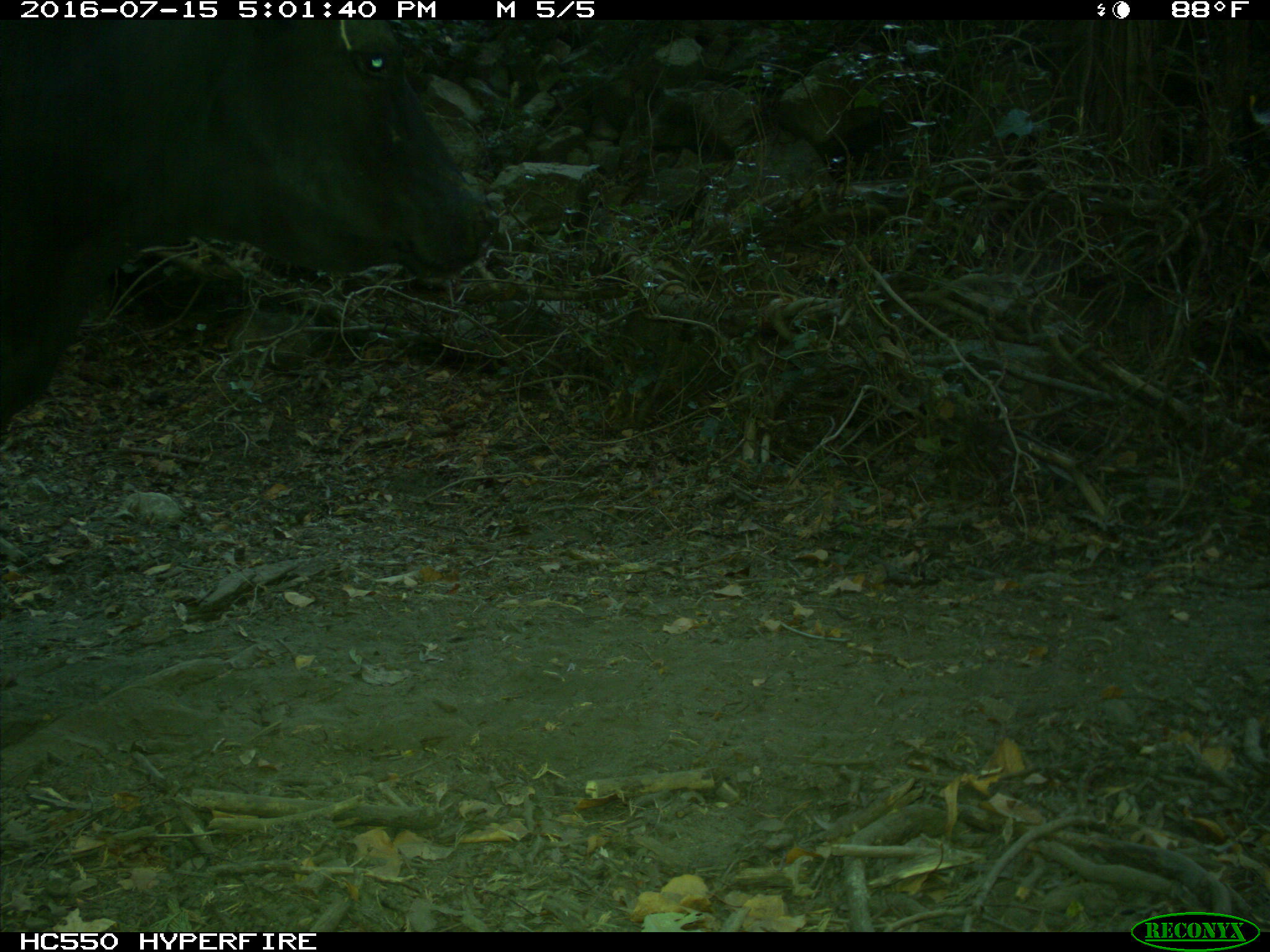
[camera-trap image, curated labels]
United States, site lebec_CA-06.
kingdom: Animalia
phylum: Chordata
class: Mammalia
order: Artiodactyla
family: Bovidae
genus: Bos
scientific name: Bos taurus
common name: domestic cow